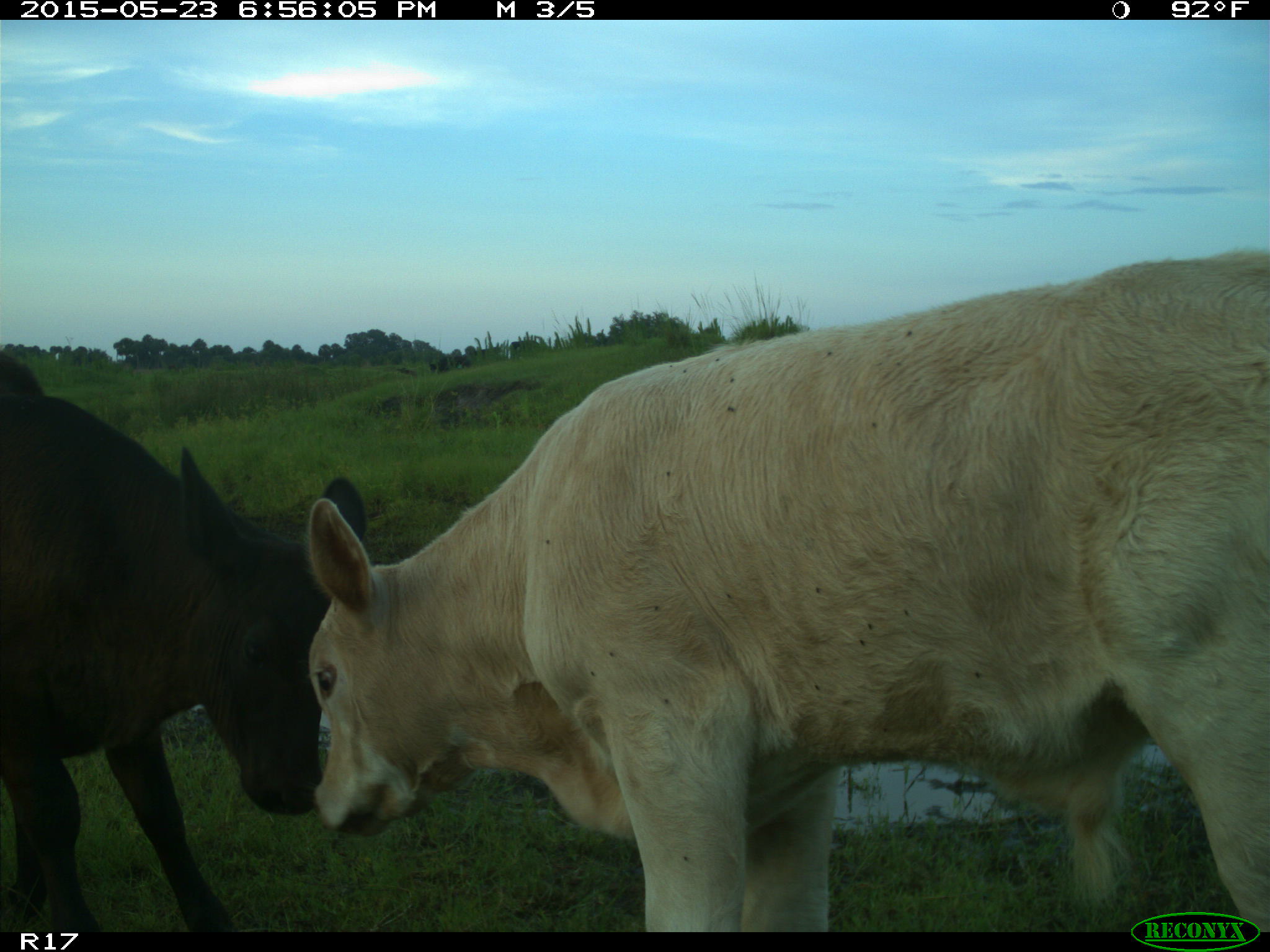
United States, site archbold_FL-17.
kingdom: Animalia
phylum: Chordata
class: Mammalia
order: Artiodactyla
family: Bovidae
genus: Bos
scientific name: Bos taurus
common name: domestic cow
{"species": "Bos taurus (domestic cow)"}